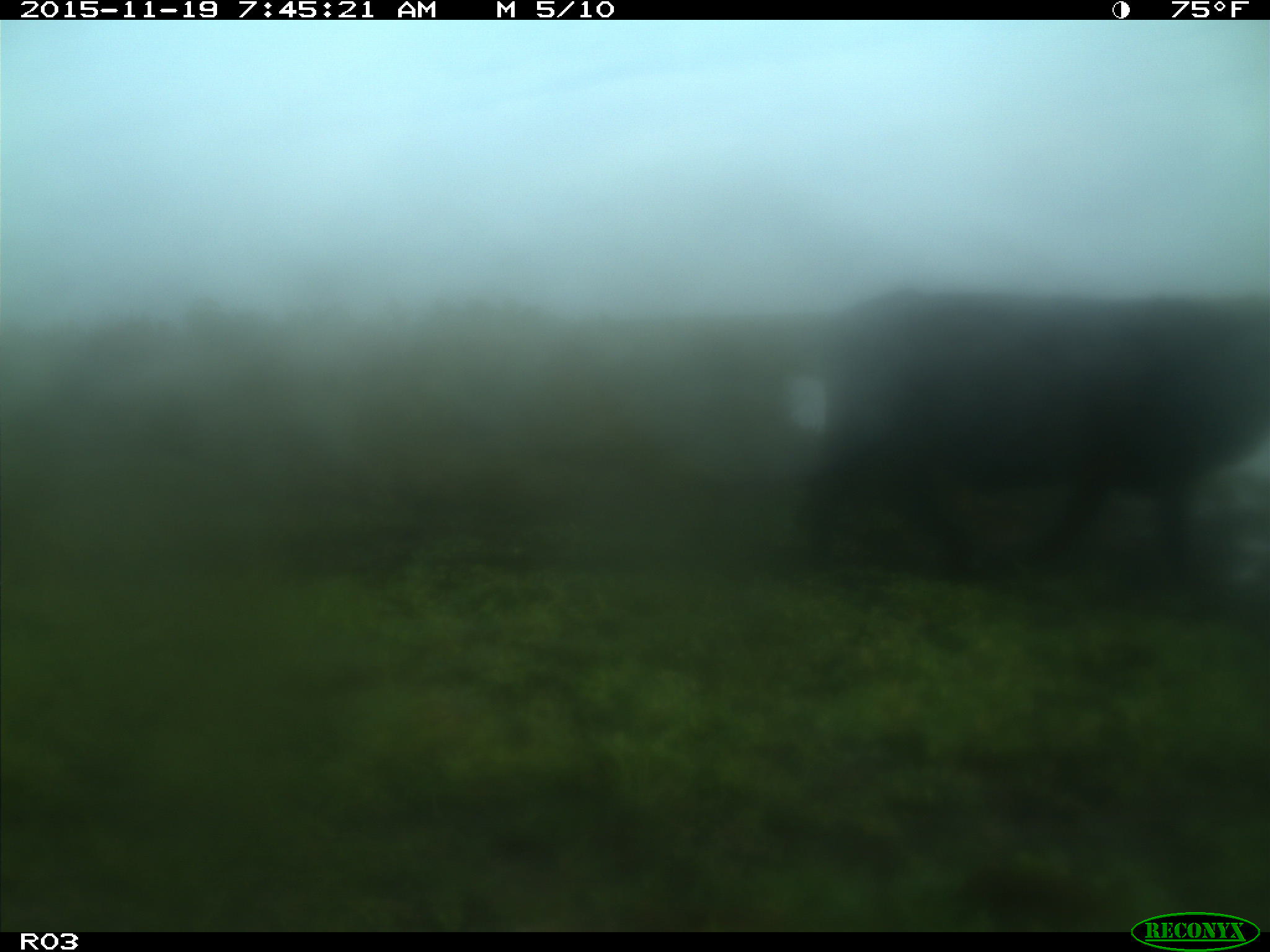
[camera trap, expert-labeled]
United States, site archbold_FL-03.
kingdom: Animalia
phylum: Chordata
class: Mammalia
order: Artiodactyla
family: Bovidae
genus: Bos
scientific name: Bos taurus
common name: domestic cow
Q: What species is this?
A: Bos taurus (domestic cow).